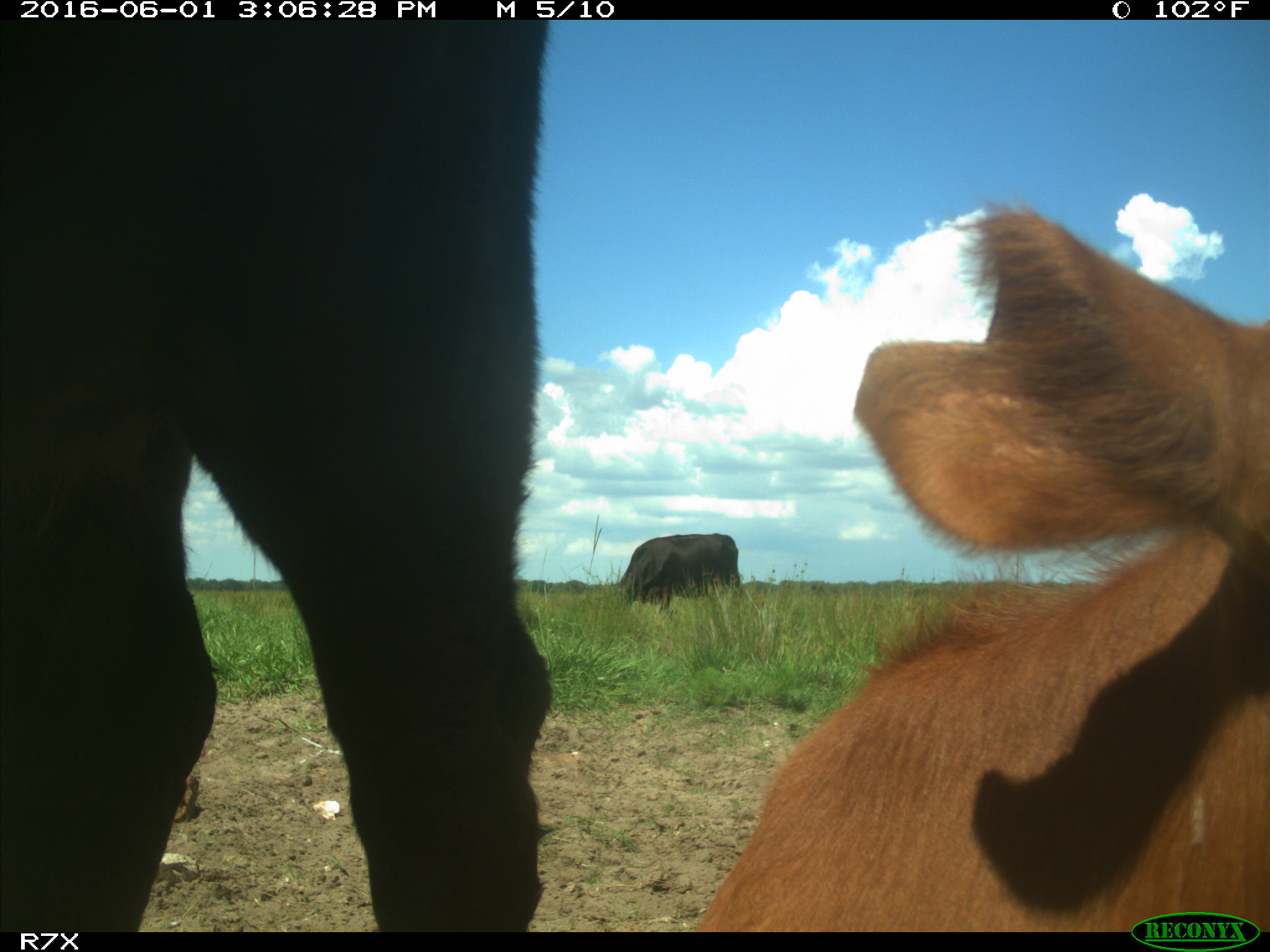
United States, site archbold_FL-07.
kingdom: Animalia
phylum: Chordata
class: Mammalia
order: Artiodactyla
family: Bovidae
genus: Bos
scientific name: Bos taurus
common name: domestic cow